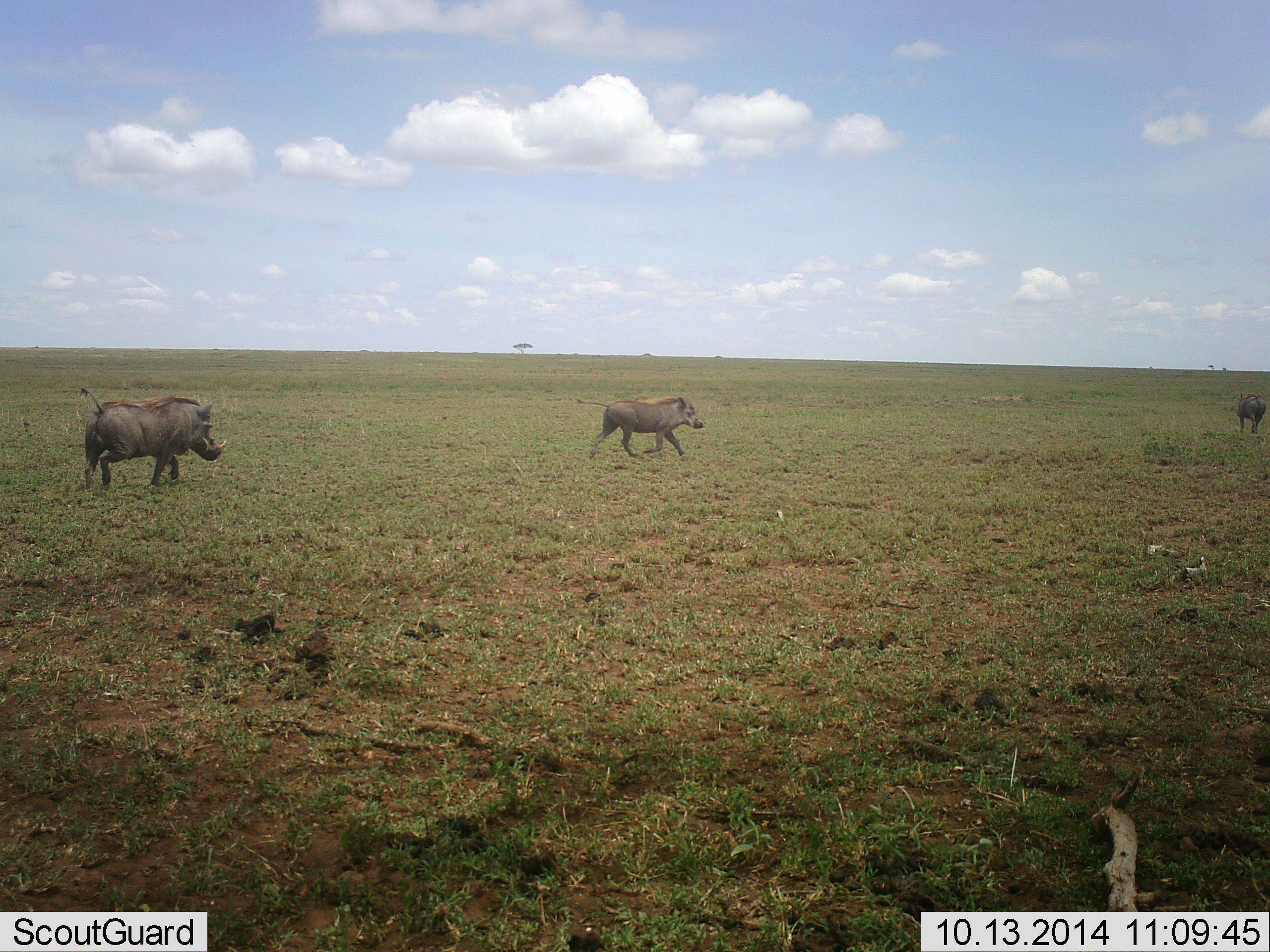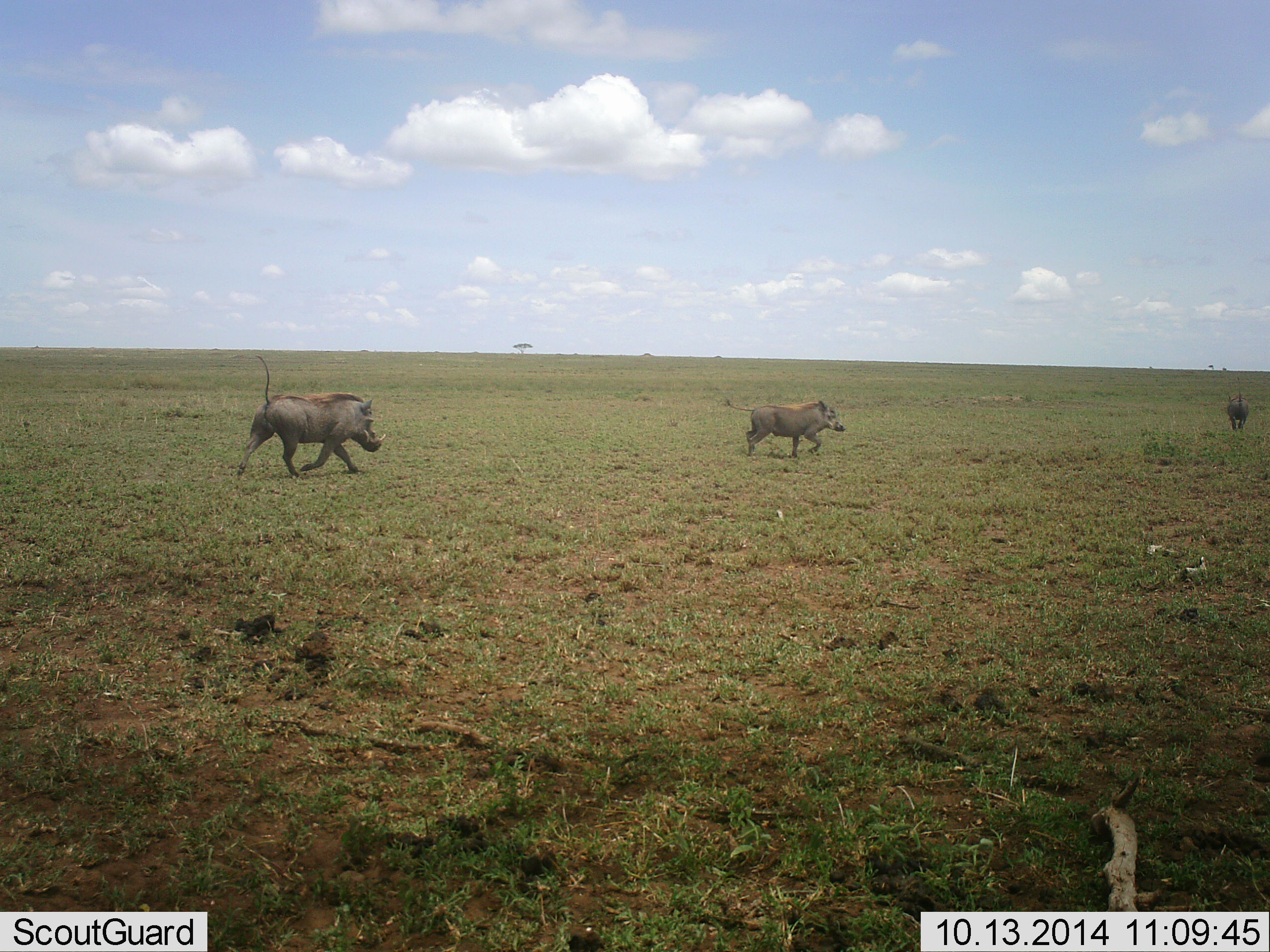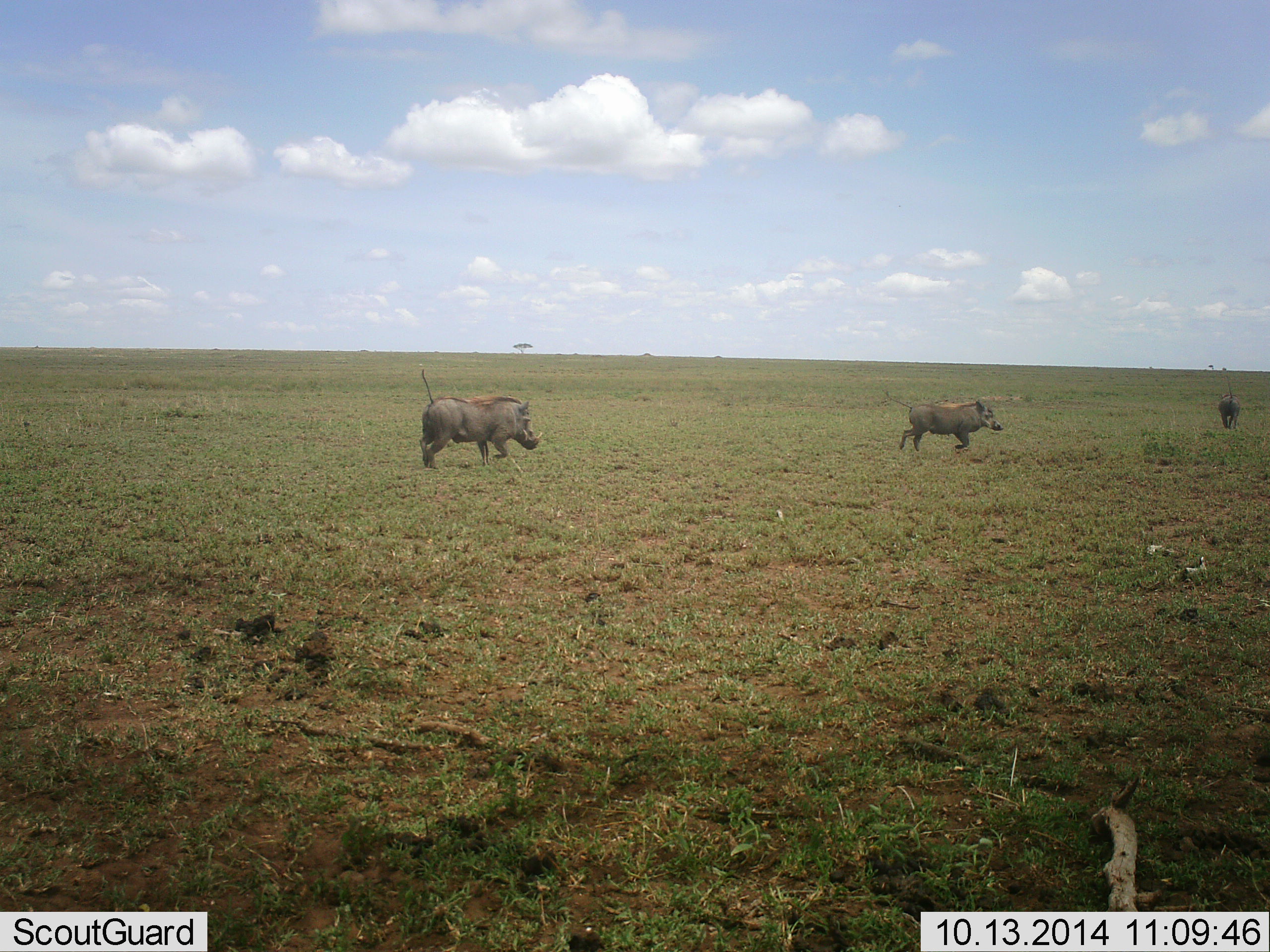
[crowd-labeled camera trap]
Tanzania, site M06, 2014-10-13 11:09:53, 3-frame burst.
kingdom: Animalia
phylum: Chordata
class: Mammalia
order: Artiodactyla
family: Suidae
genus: Phacochoerus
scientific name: Phacochoerus africanus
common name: warthog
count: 3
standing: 10%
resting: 0%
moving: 100%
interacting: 0%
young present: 0%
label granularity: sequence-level